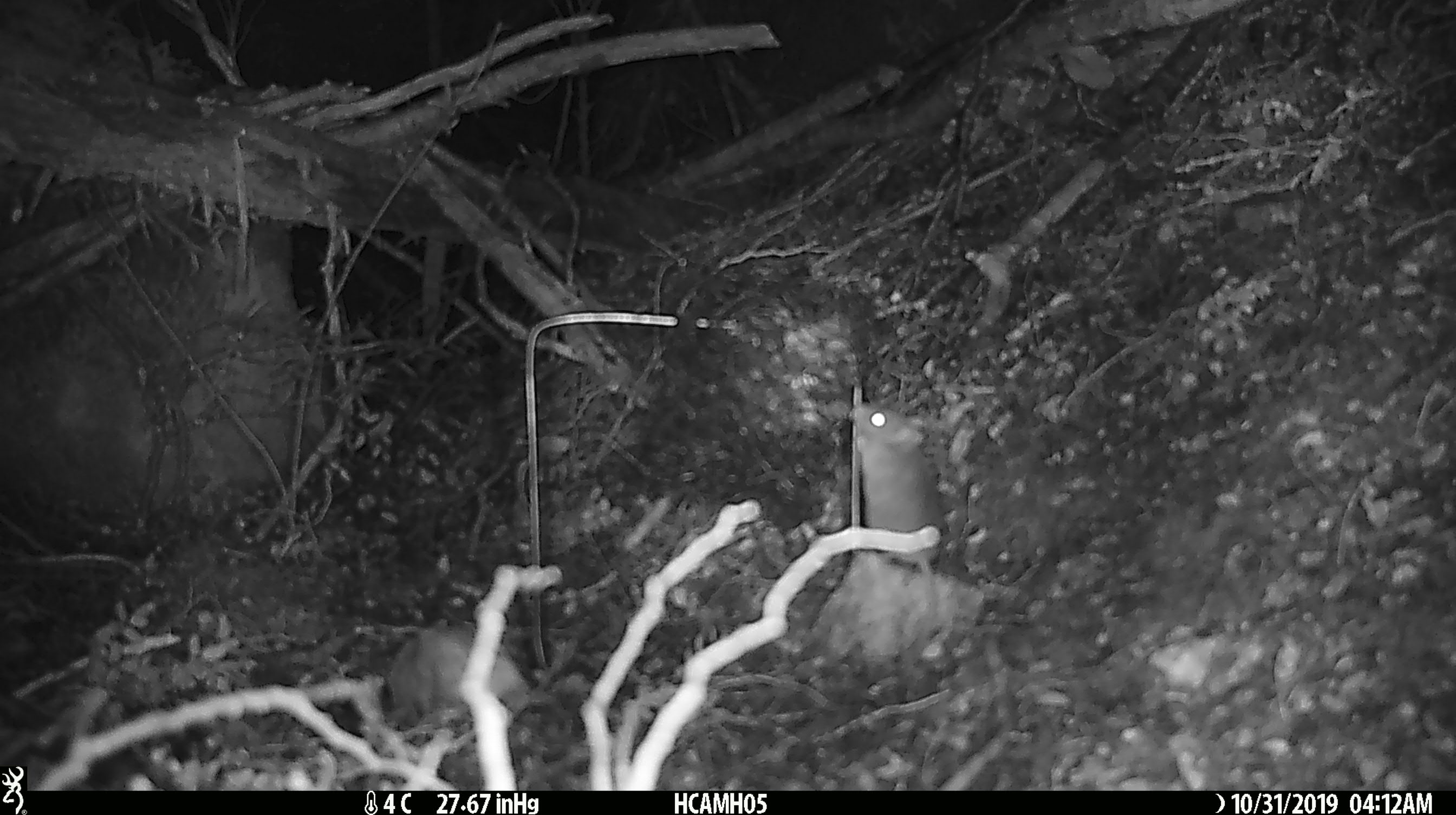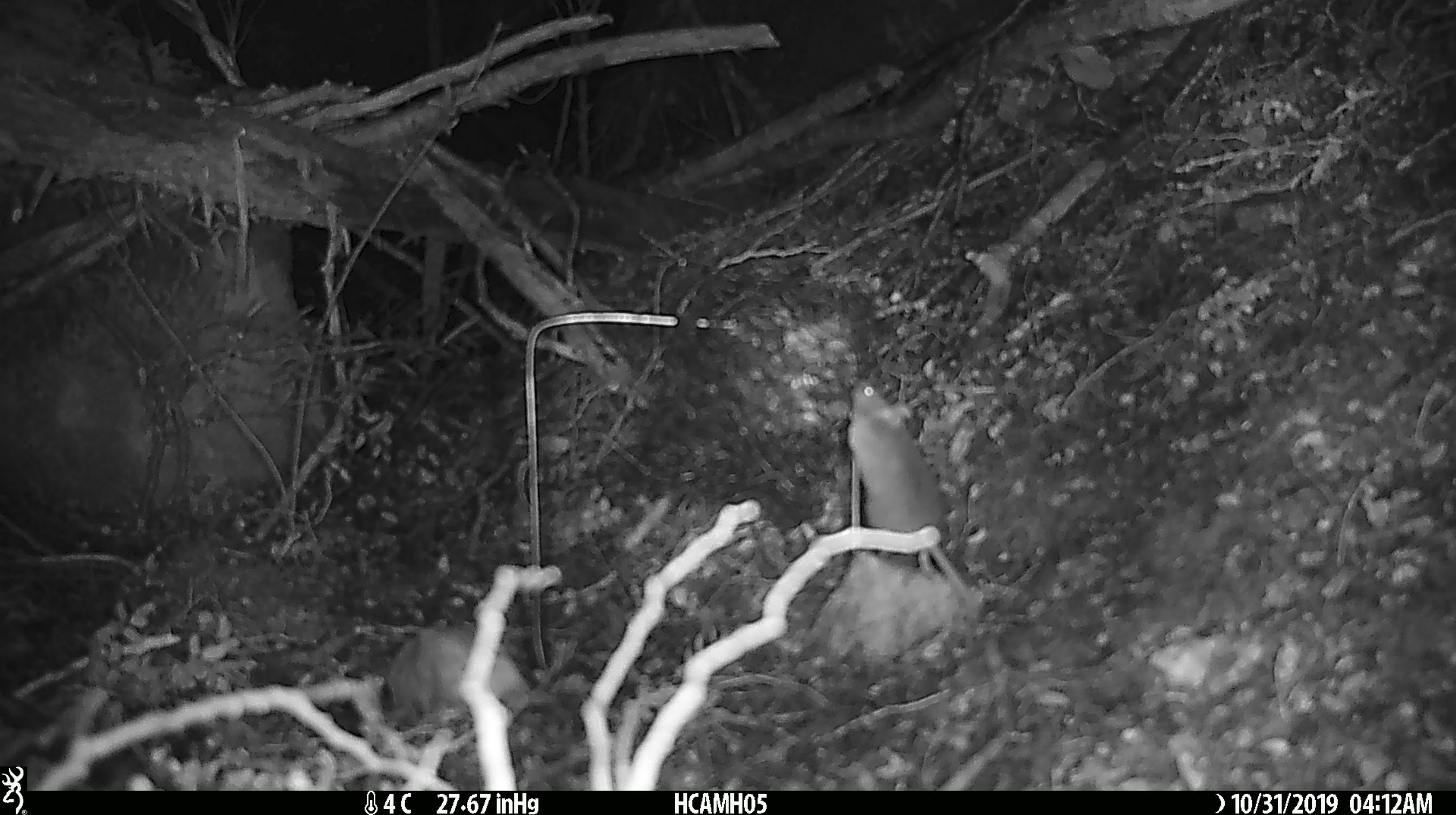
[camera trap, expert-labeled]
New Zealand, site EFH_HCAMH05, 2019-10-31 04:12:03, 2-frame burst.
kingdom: Animalia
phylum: Chordata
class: Mammalia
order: Rodentia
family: Muridae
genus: Mus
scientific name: Mus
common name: mouse